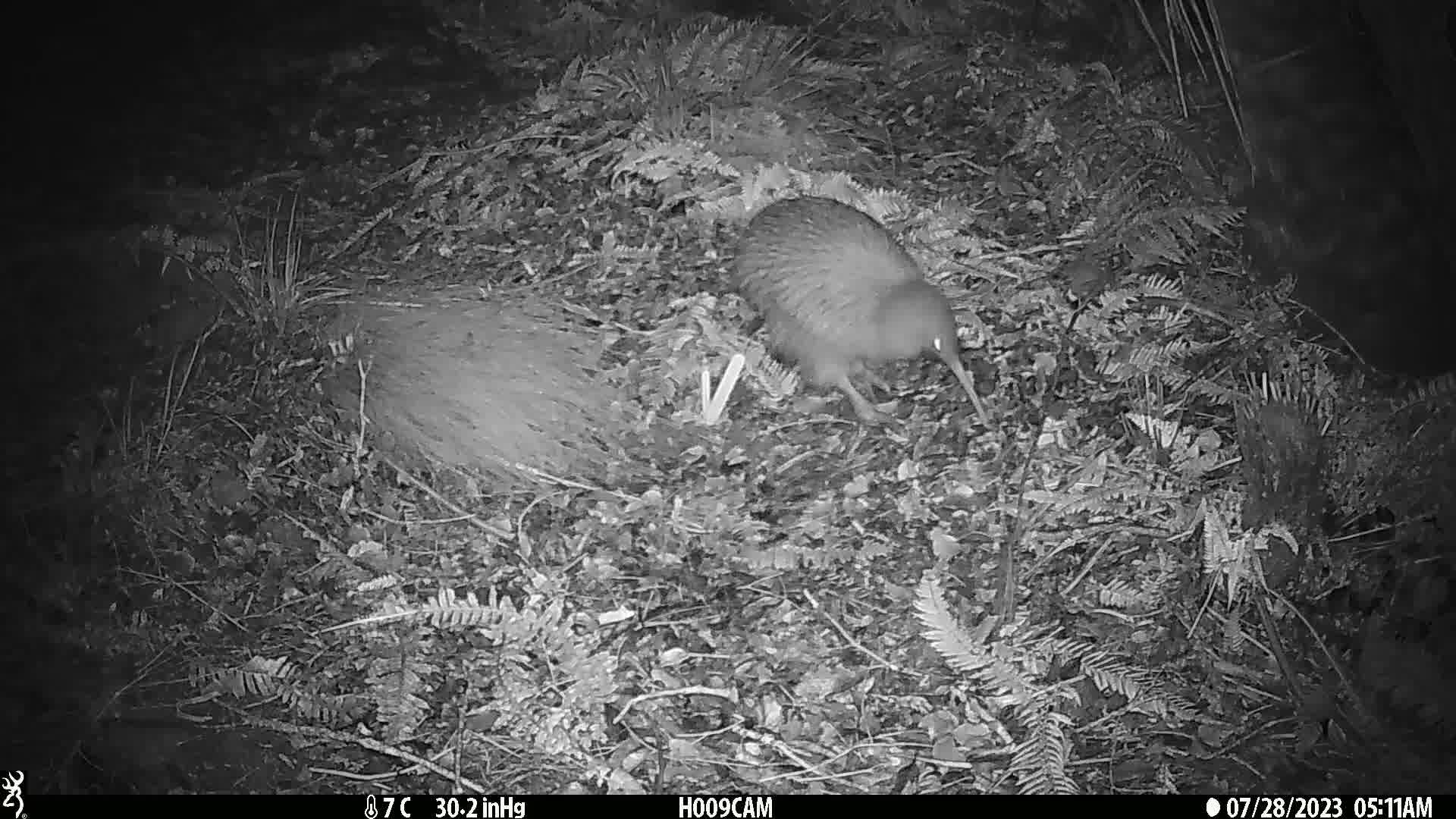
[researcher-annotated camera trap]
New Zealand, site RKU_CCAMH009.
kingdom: Animalia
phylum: Chordata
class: Aves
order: Apterygiformes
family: Apterygidae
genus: Apteryx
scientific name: Apteryx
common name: kiwi